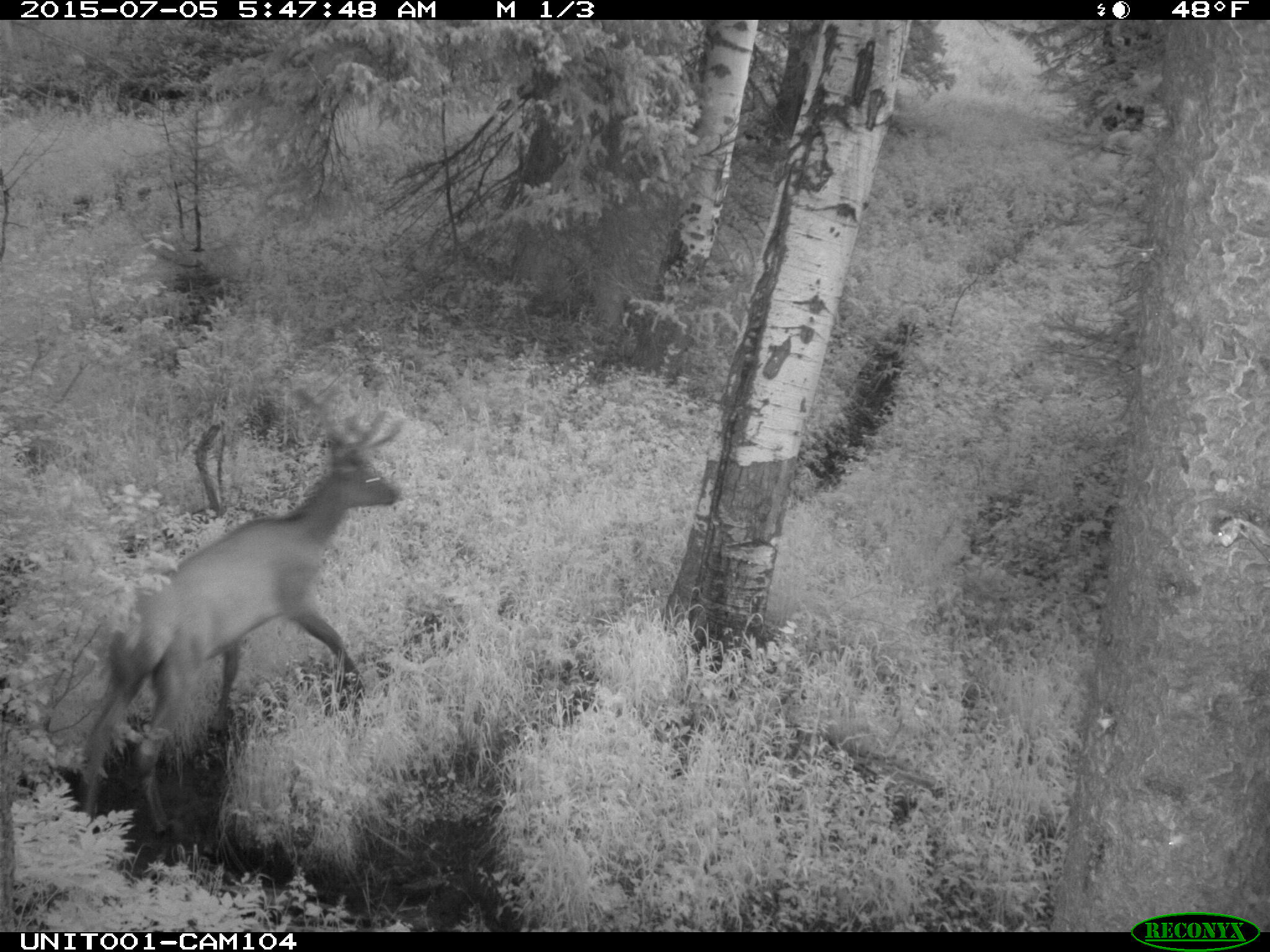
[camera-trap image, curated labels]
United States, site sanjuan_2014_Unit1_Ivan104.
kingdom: Animalia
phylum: Chordata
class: Mammalia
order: Artiodactyla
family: Cervidae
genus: Cervus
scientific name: Cervus elaphus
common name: red deer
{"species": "Cervus elaphus (red deer)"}